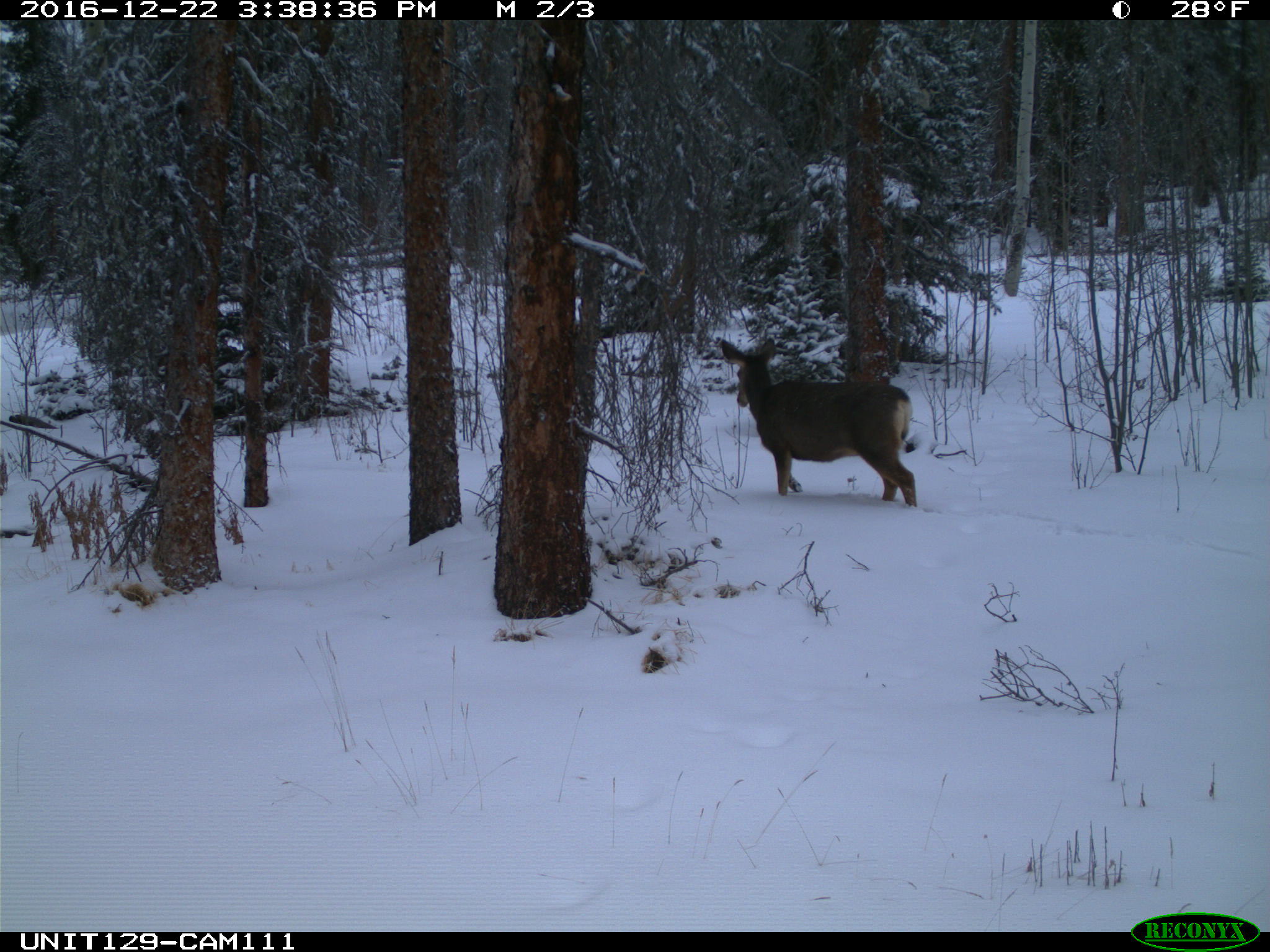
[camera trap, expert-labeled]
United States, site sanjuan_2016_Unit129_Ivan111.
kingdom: Animalia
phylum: Chordata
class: Mammalia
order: Artiodactyla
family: Cervidae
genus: Odocoileus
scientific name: Odocoileus hemionus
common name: mule deer